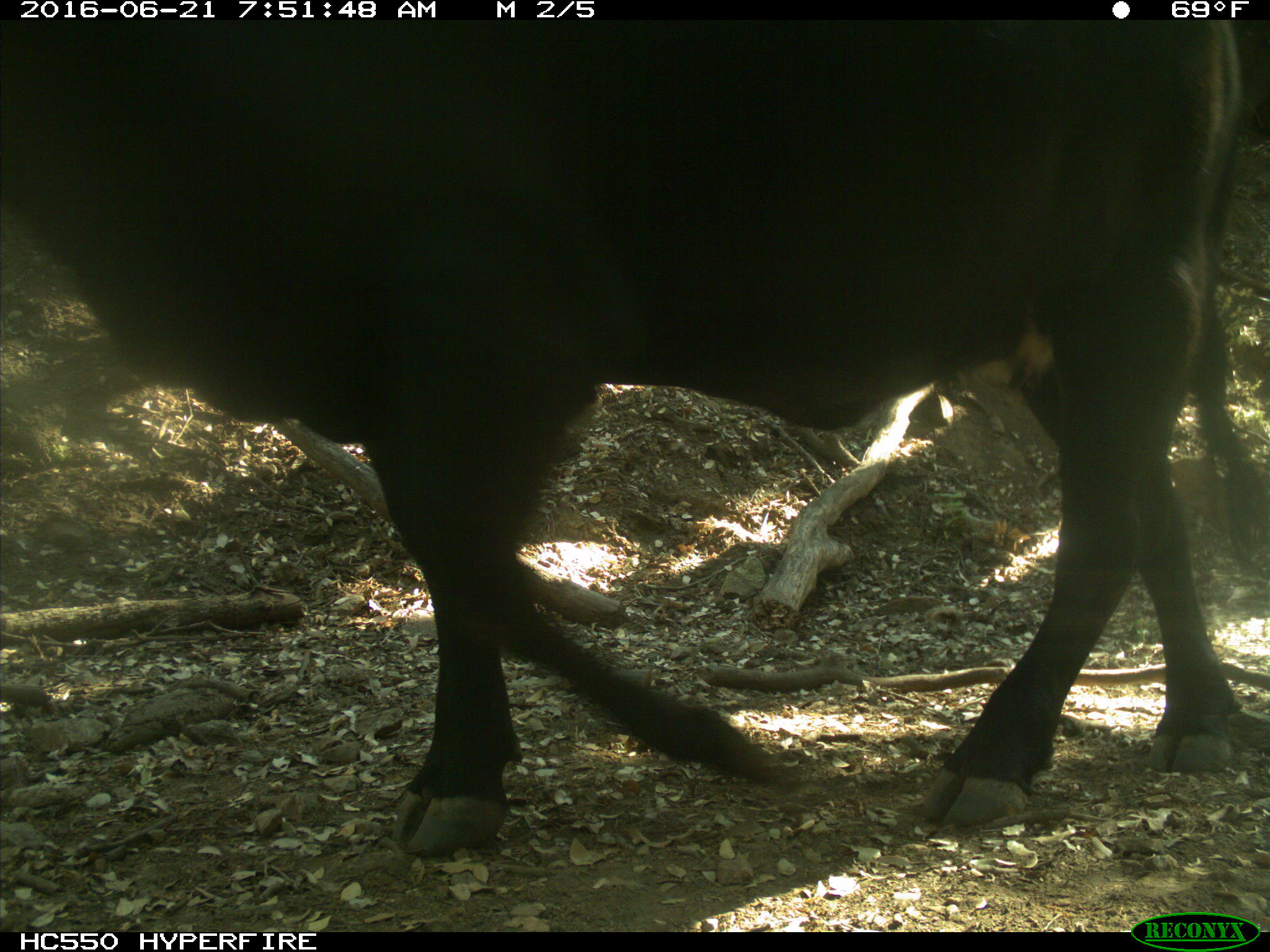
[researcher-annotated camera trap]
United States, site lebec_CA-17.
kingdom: Animalia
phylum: Chordata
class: Mammalia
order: Artiodactyla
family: Bovidae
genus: Bos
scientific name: Bos taurus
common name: domestic cow